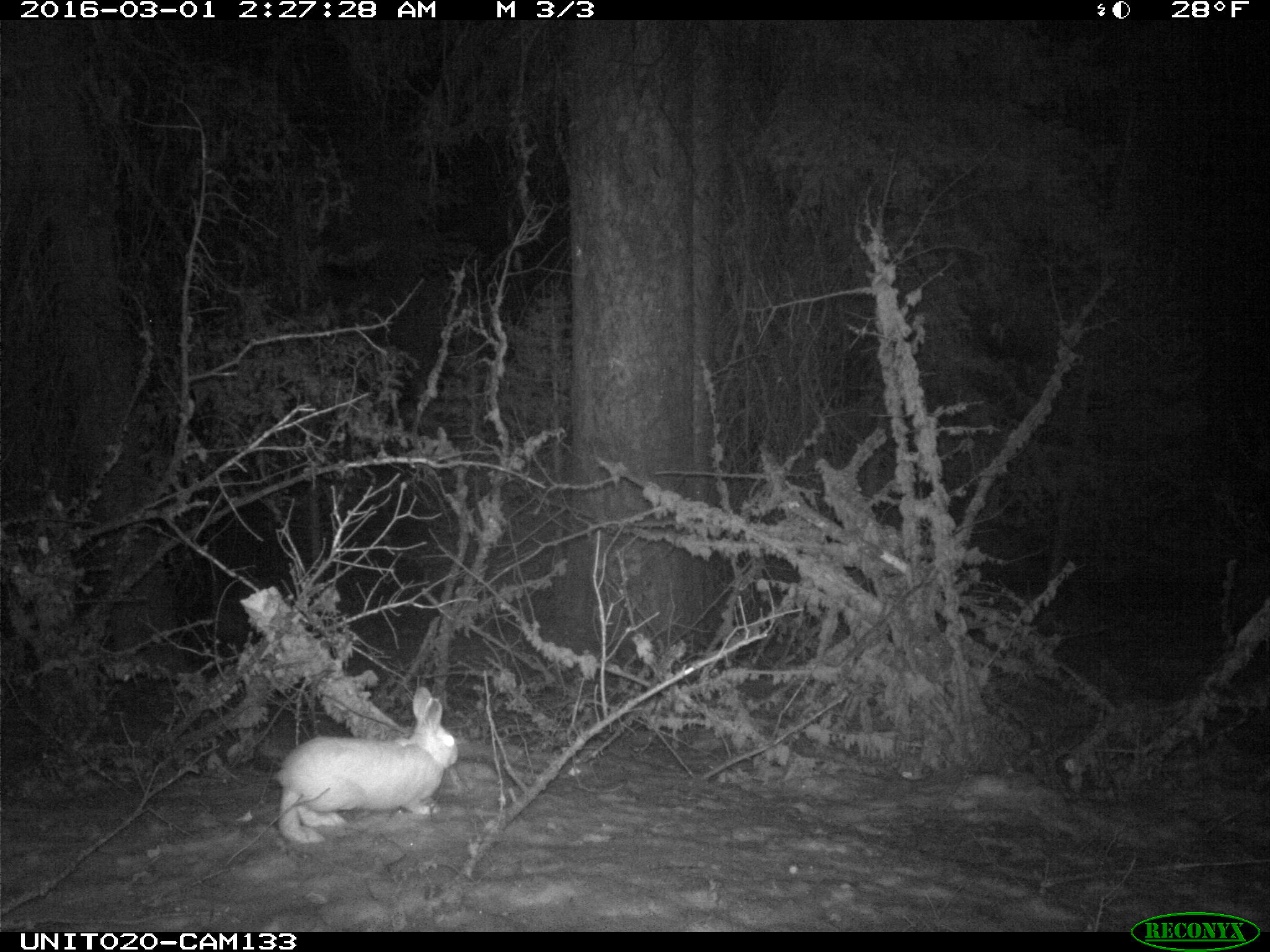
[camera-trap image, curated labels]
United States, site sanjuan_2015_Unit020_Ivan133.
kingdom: Animalia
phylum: Chordata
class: Mammalia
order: Lagomorpha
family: Leporidae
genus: Lepus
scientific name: Lepus americanus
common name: snowshoe hare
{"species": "Lepus americanus (snowshoe hare)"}